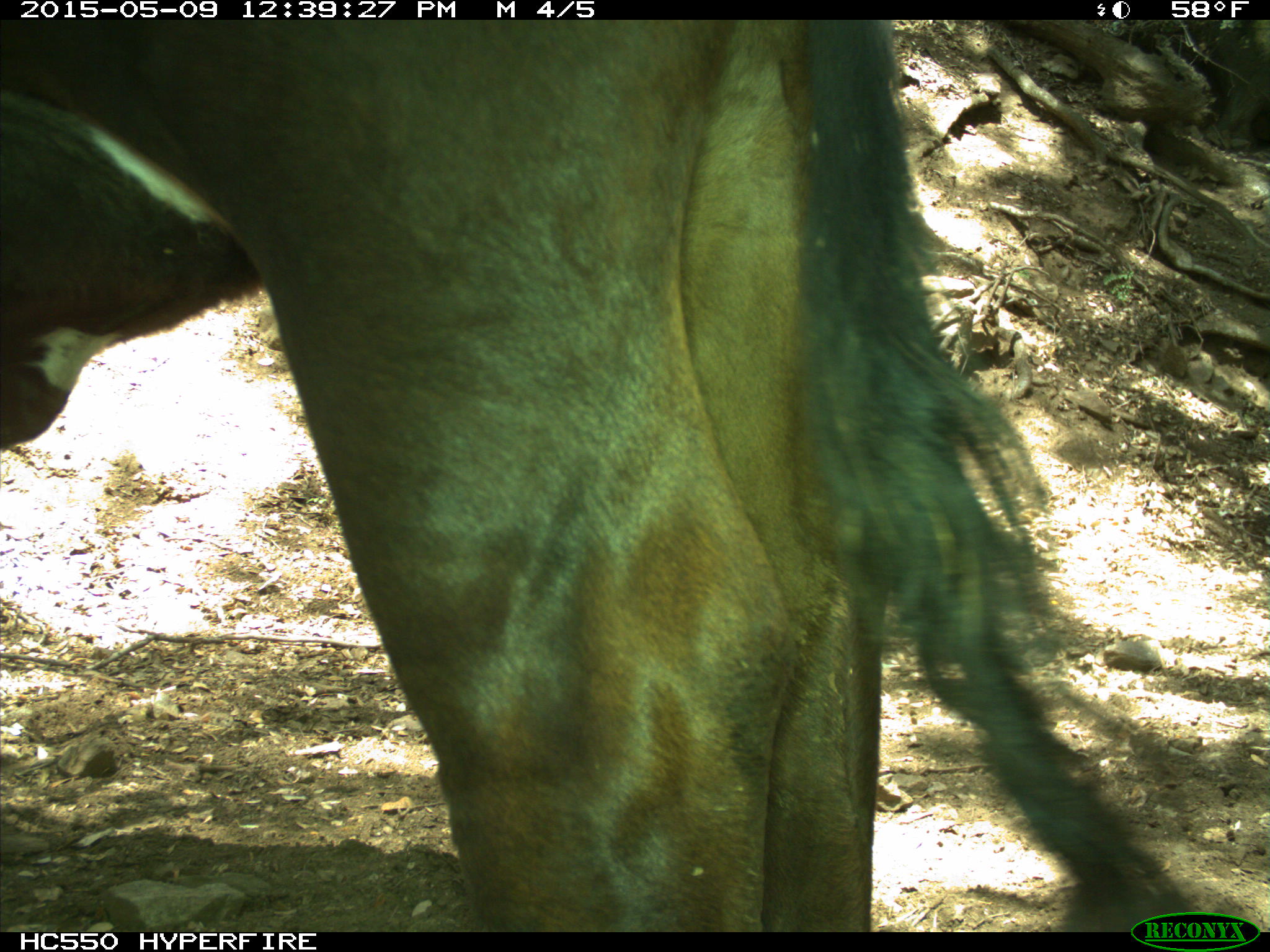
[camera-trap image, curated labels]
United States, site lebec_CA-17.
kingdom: Animalia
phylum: Chordata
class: Mammalia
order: Artiodactyla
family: Bovidae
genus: Bos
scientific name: Bos taurus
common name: domestic cow